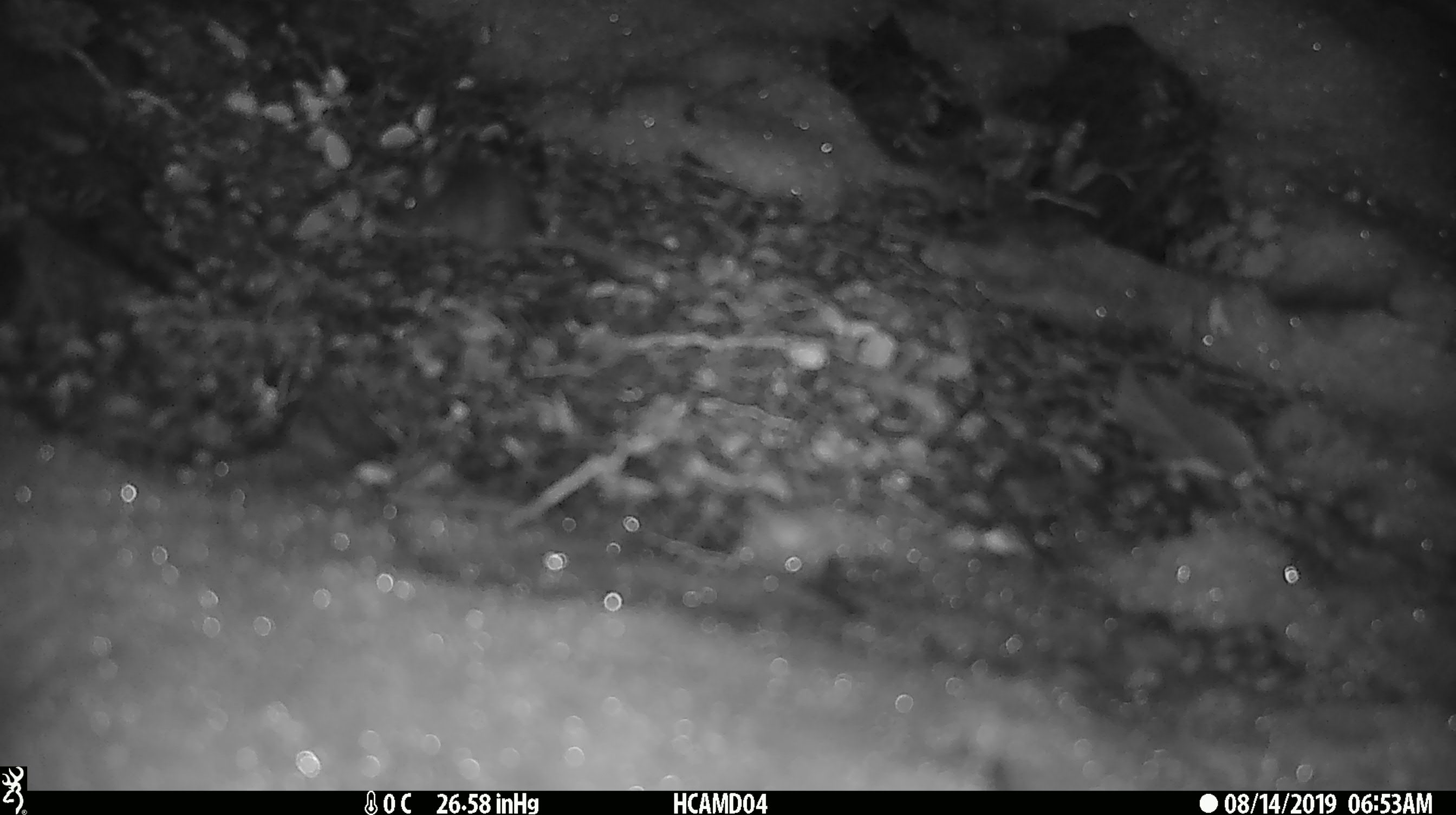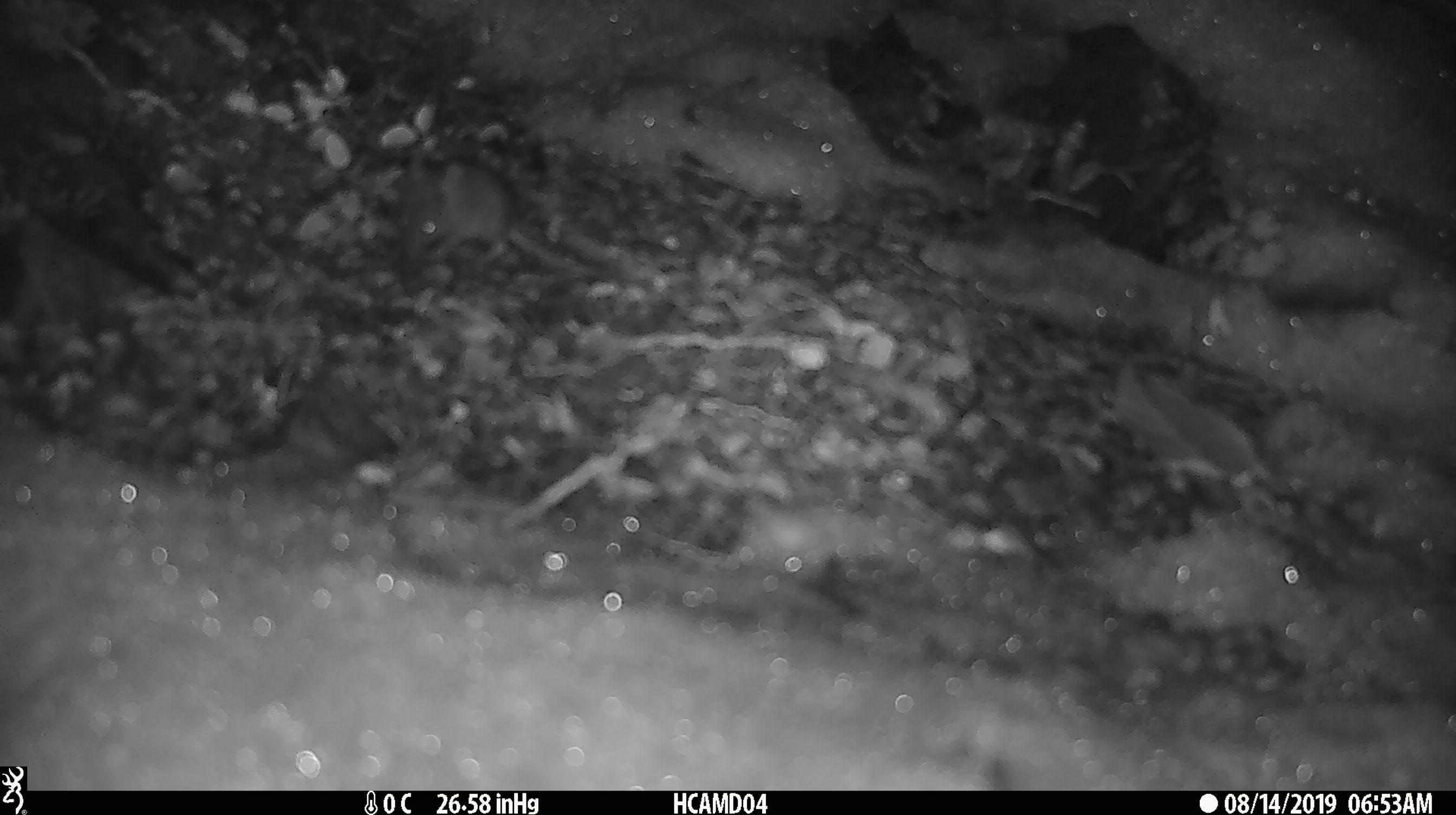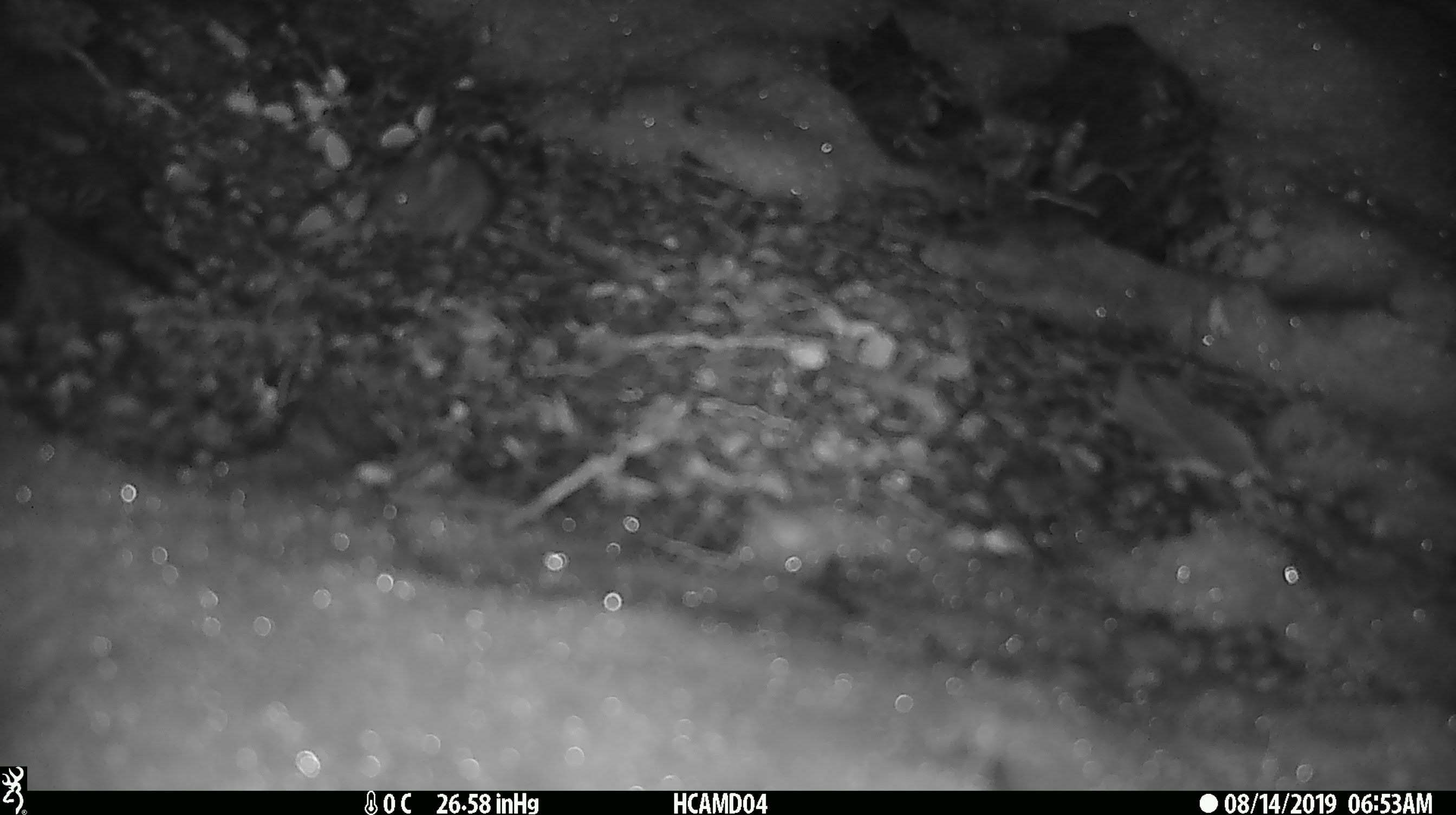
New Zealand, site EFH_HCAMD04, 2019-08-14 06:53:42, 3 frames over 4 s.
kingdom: Animalia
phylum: Chordata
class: Mammalia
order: Rodentia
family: Muridae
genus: Mus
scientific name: Mus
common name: mouse